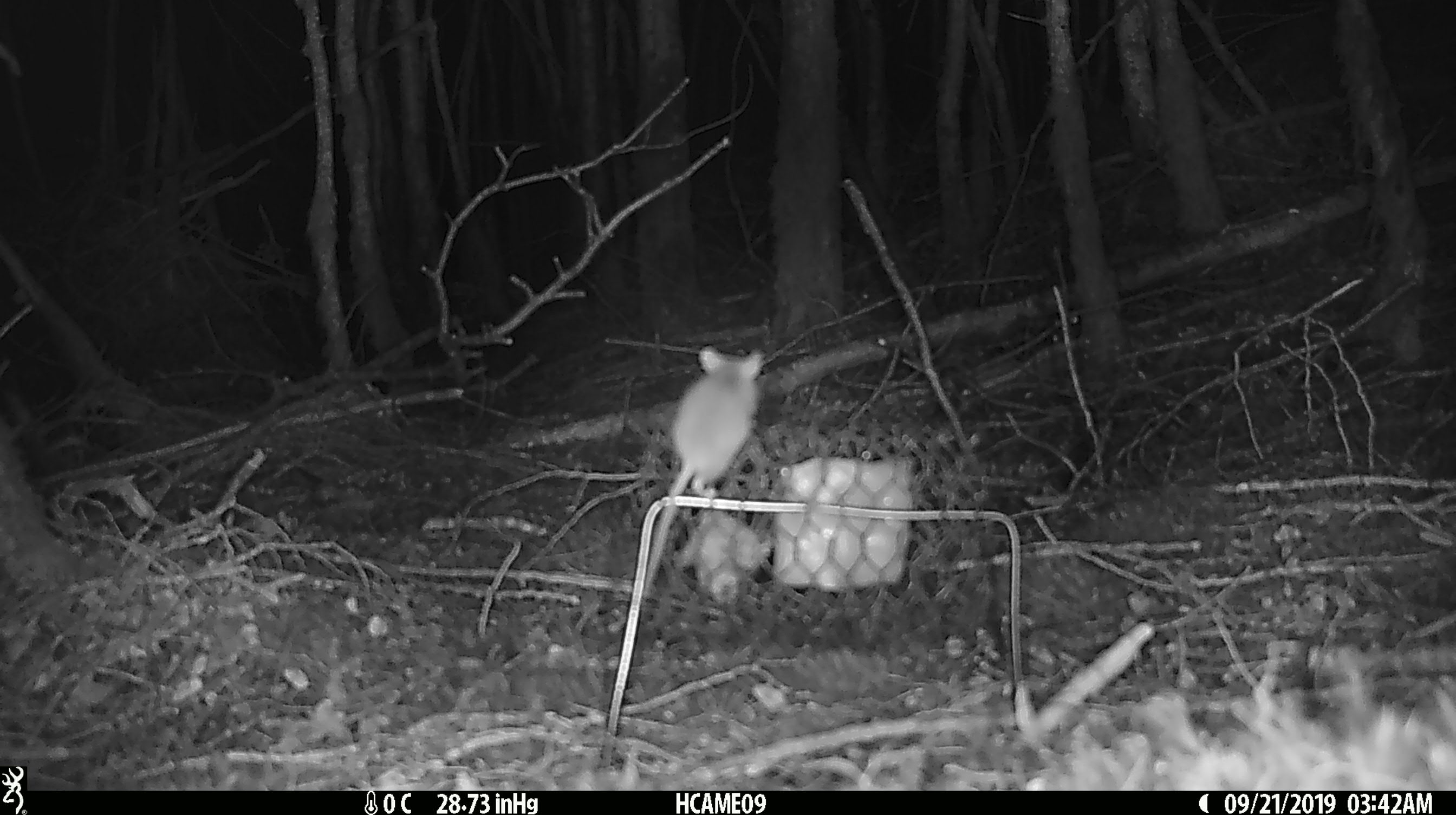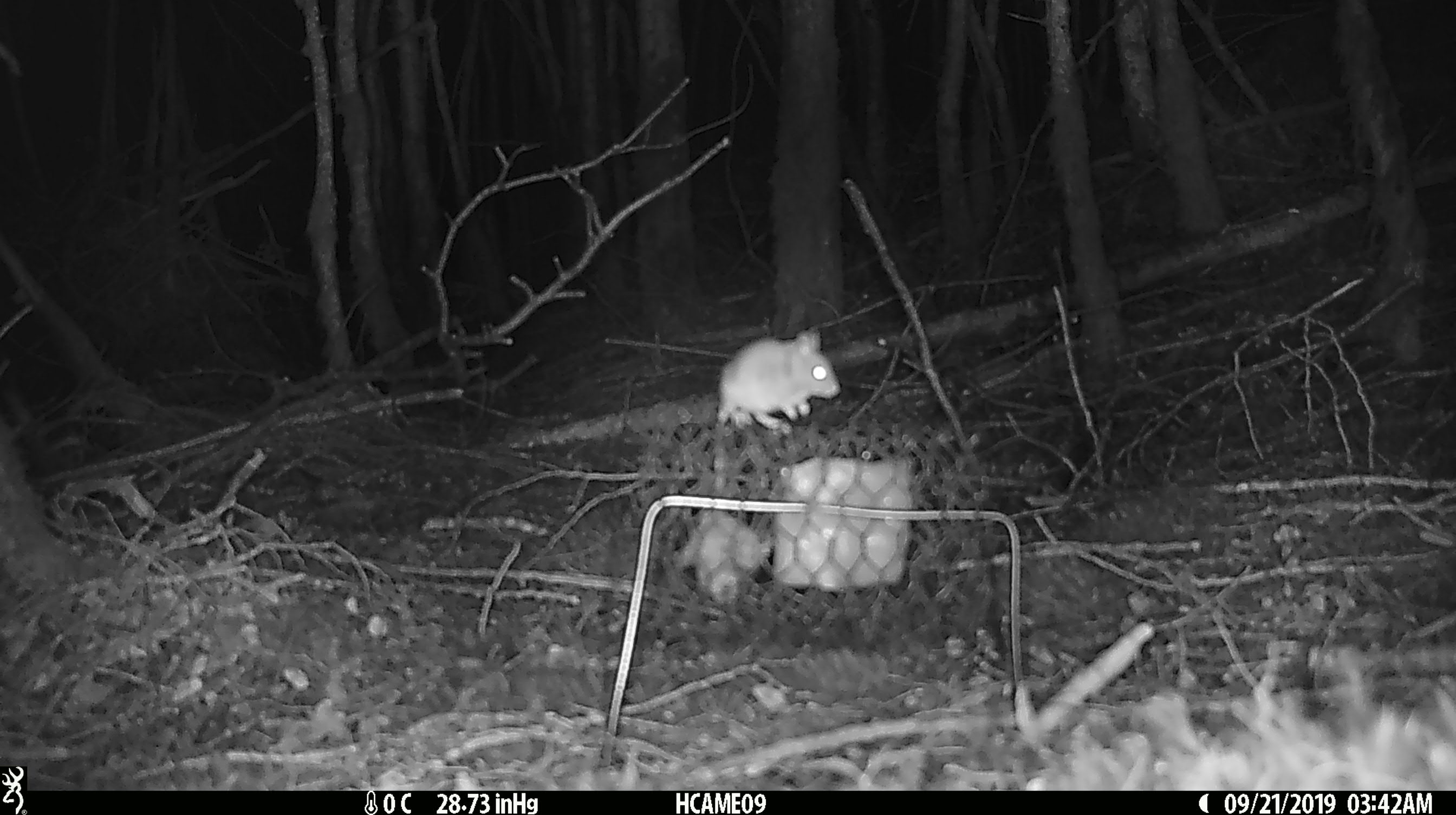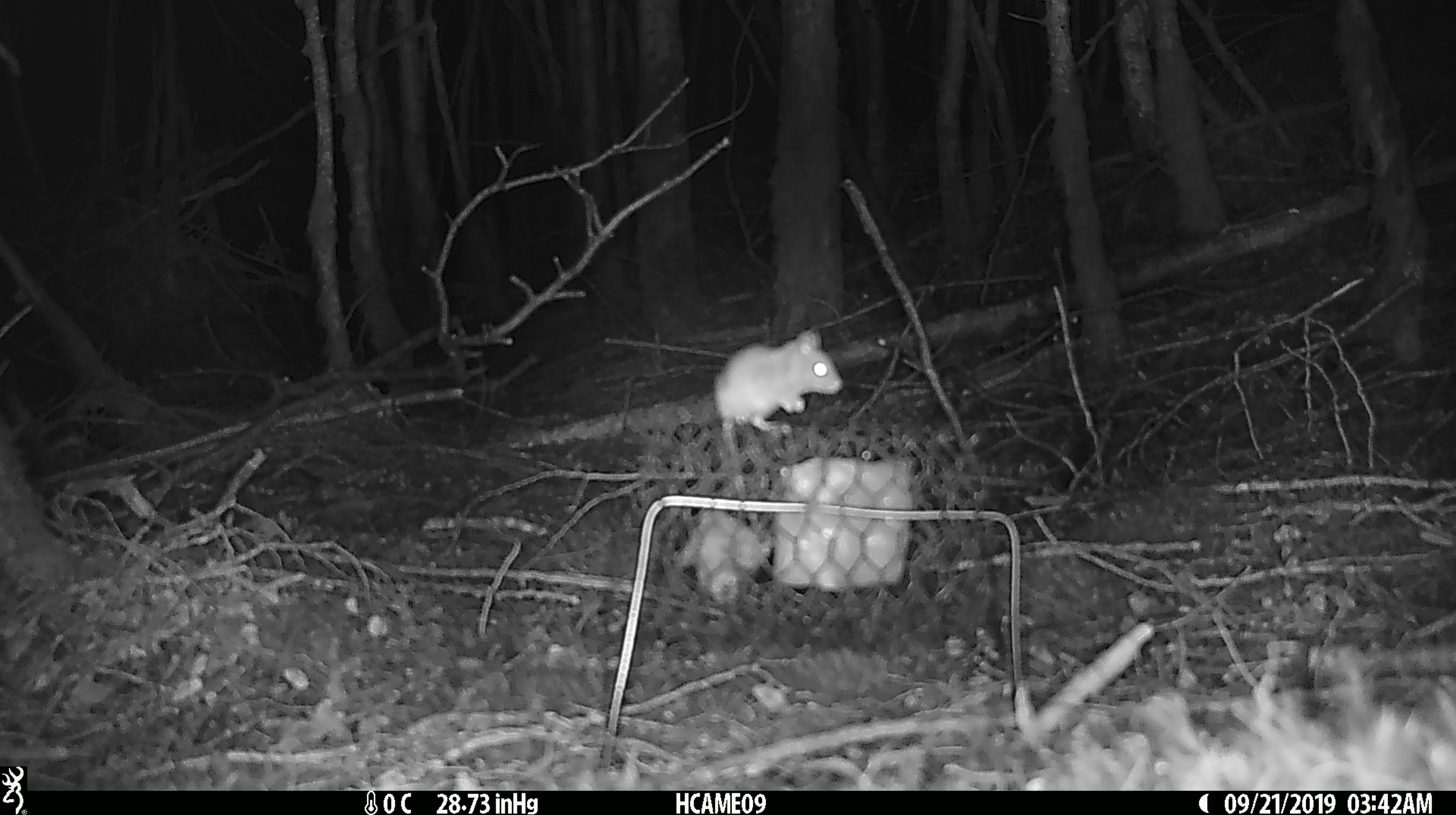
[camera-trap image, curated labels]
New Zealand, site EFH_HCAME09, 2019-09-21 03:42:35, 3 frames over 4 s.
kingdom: Animalia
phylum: Chordata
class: Mammalia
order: Rodentia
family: Muridae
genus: Mus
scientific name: Mus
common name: mouse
Mouse (Mus).